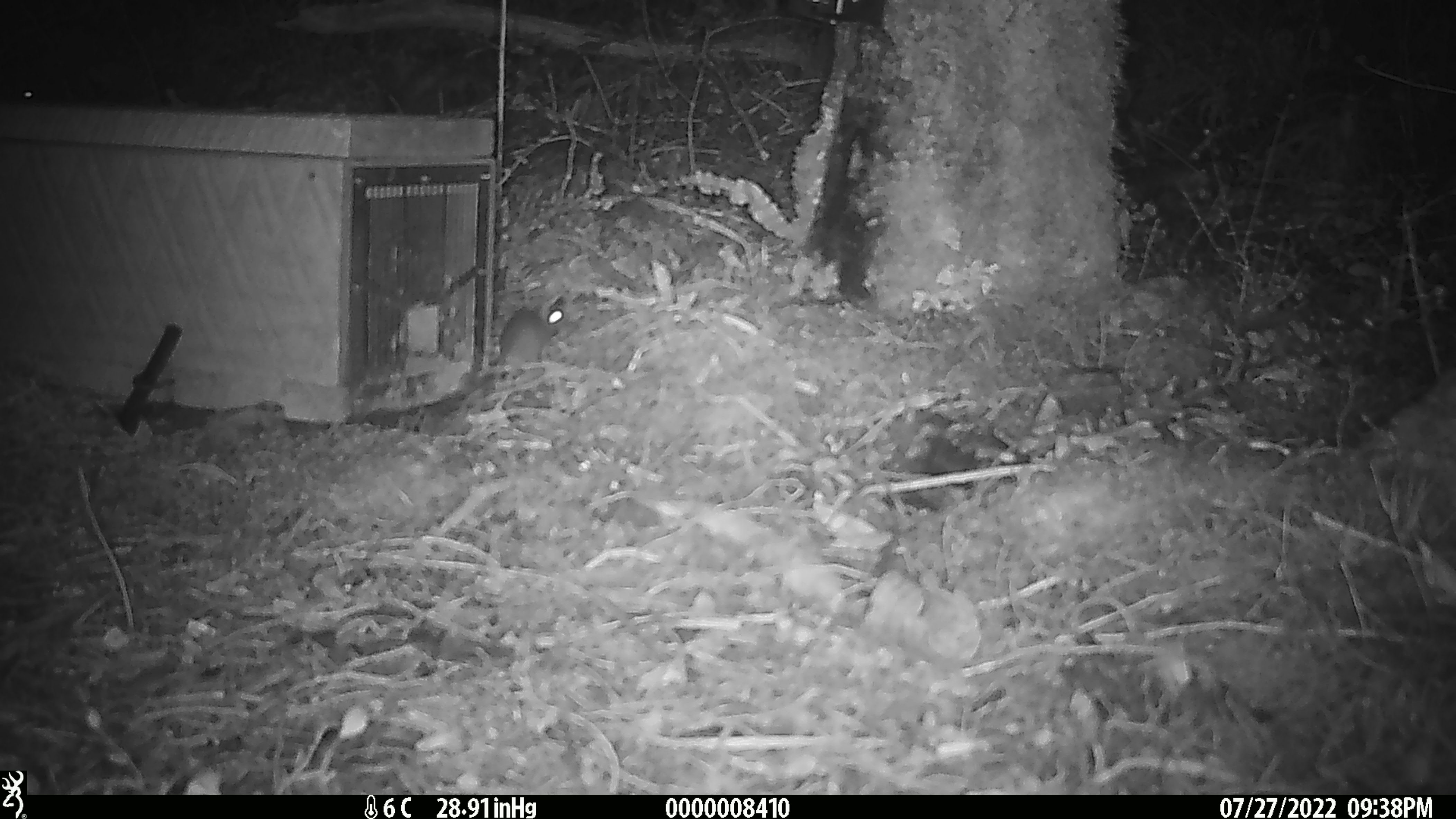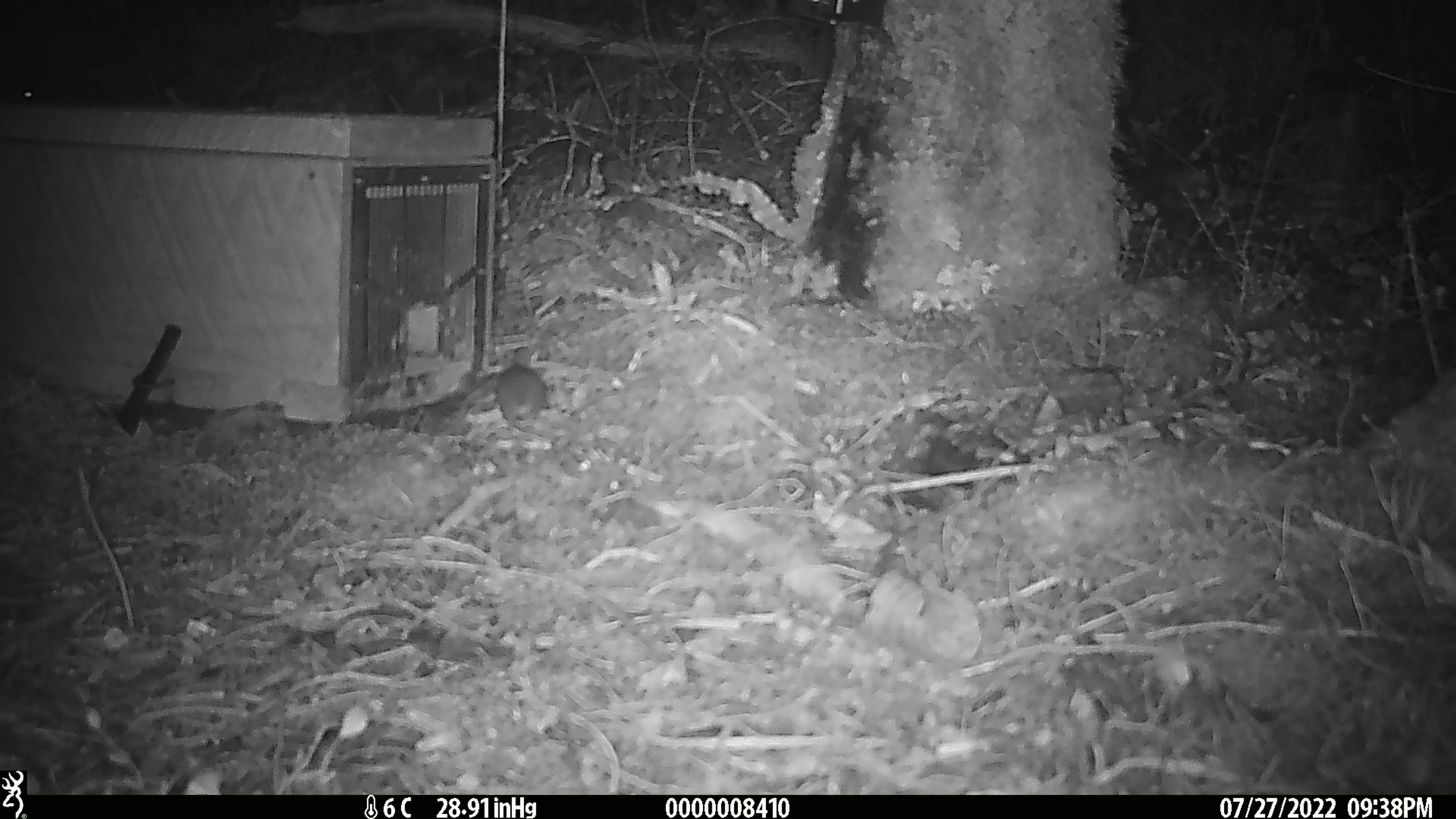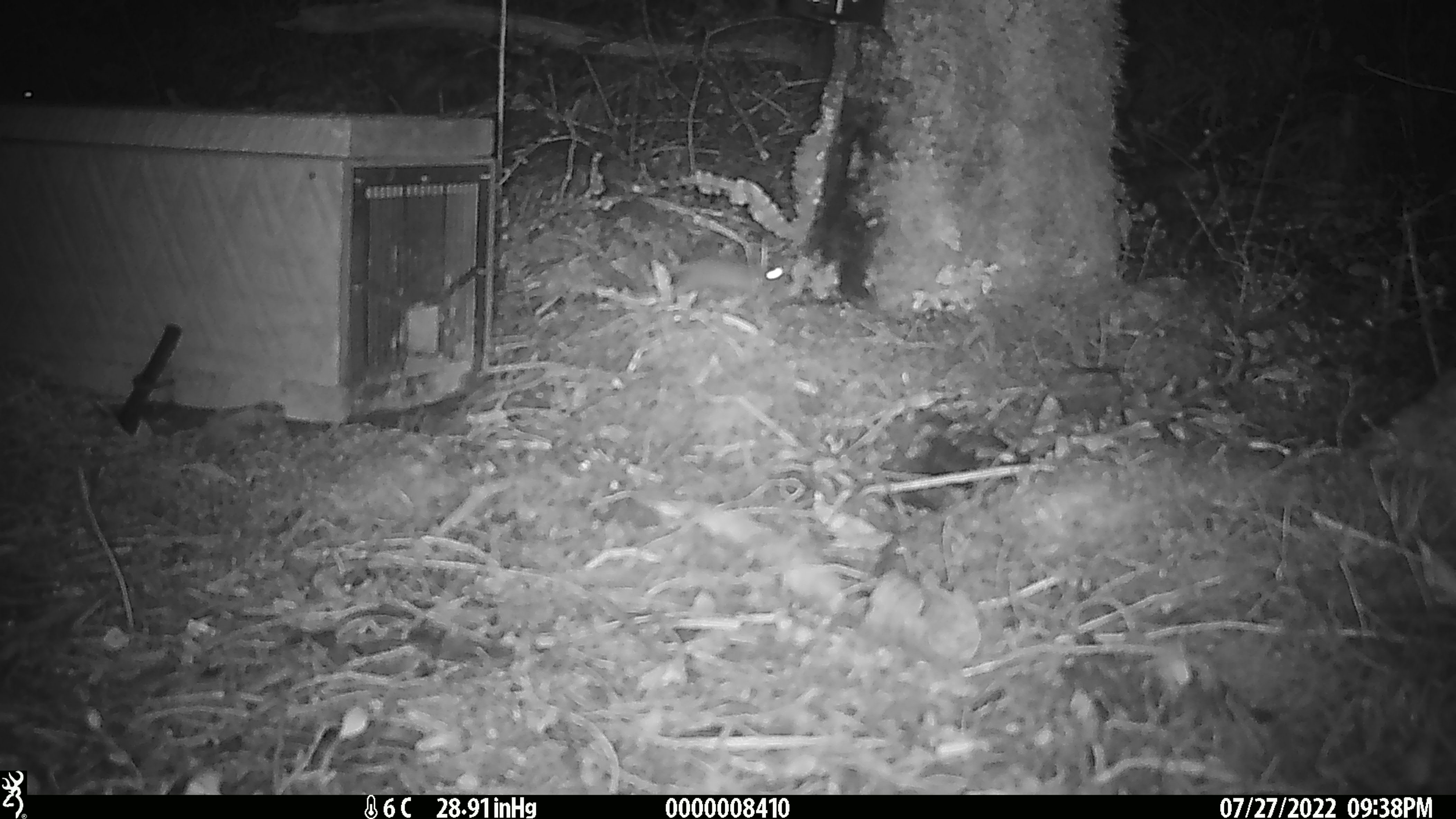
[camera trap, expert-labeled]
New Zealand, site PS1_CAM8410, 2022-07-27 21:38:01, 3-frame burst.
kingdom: Animalia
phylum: Chordata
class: Mammalia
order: Rodentia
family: Muridae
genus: Mus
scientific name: Mus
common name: mouse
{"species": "mouse (Mus)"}